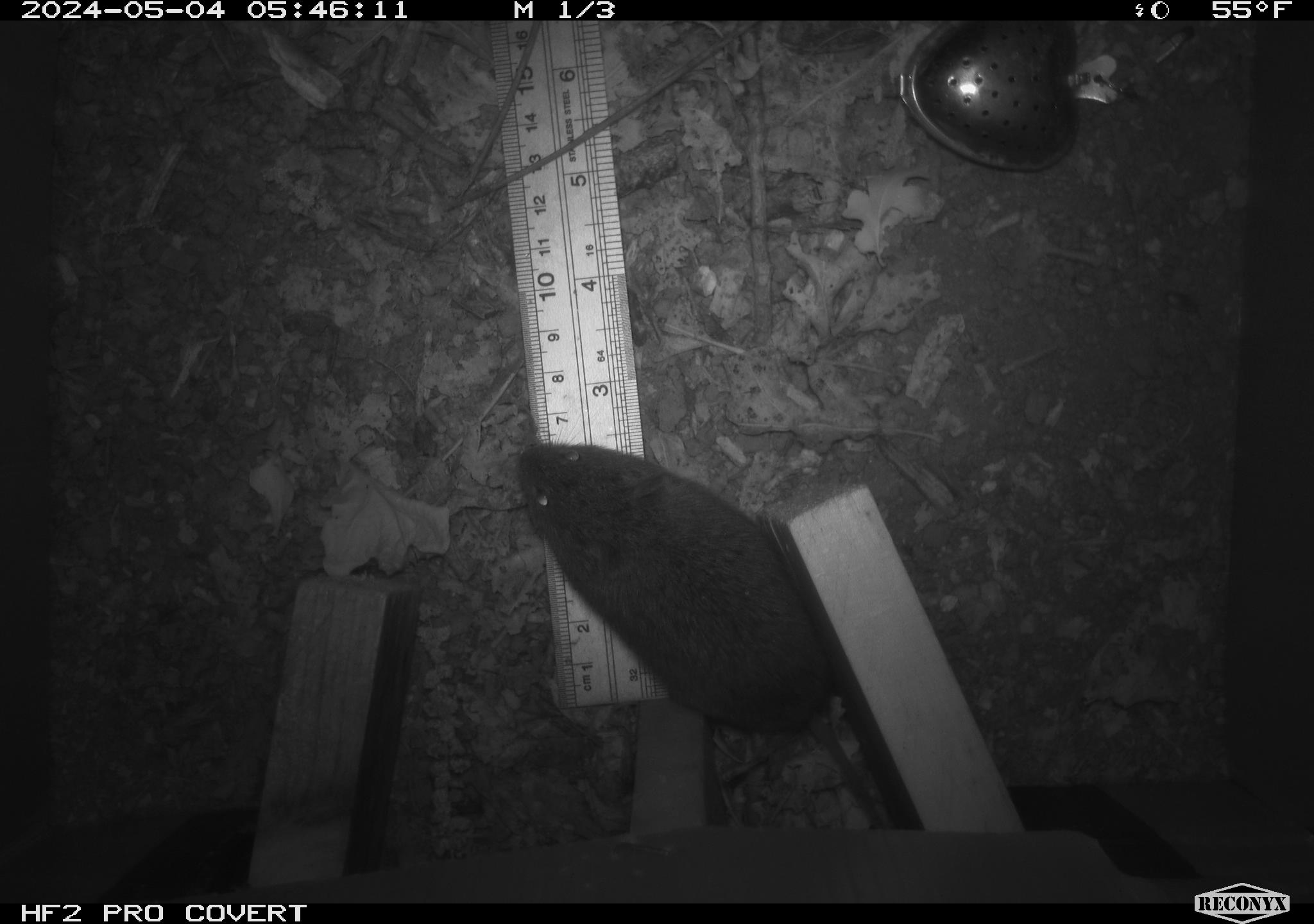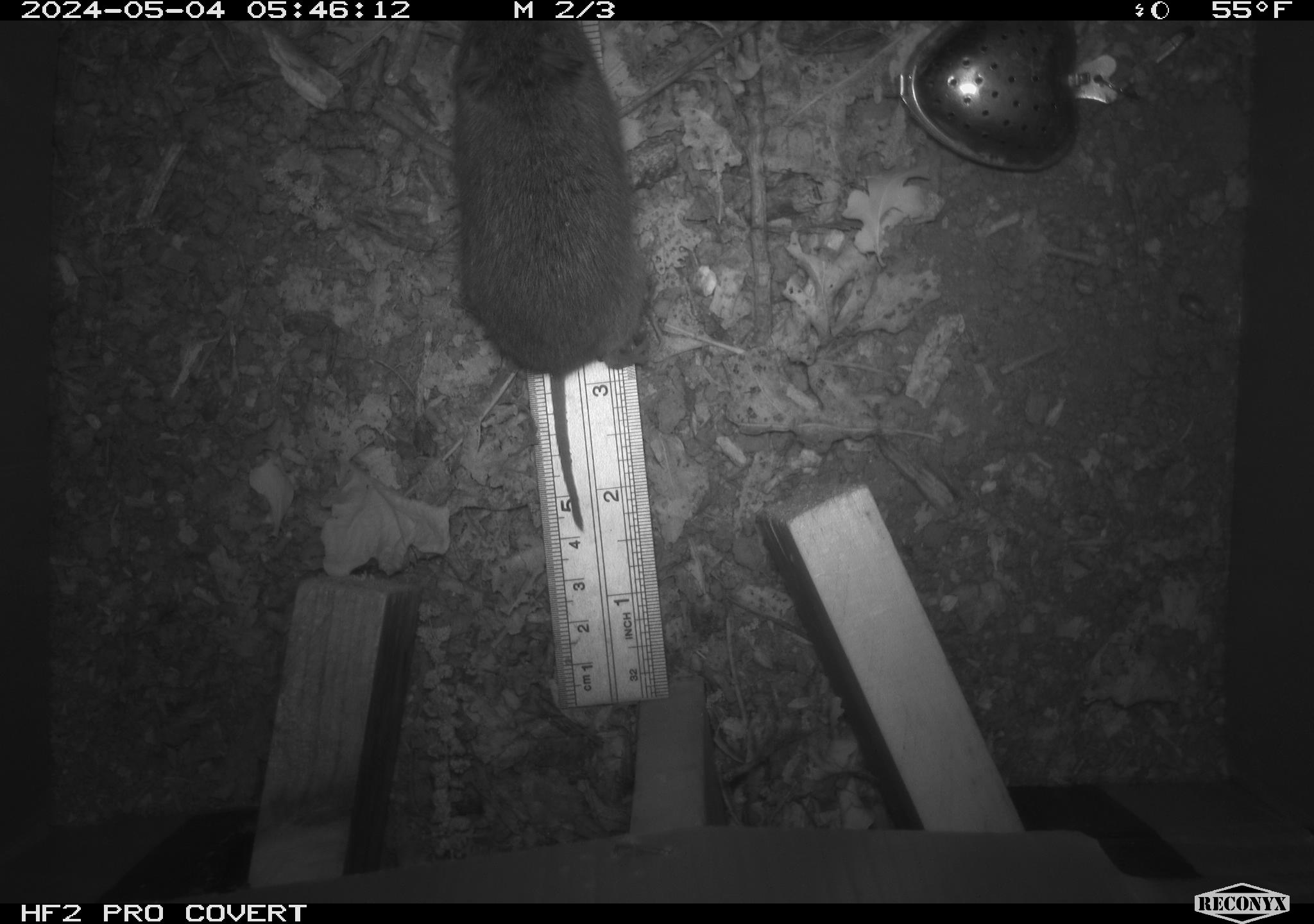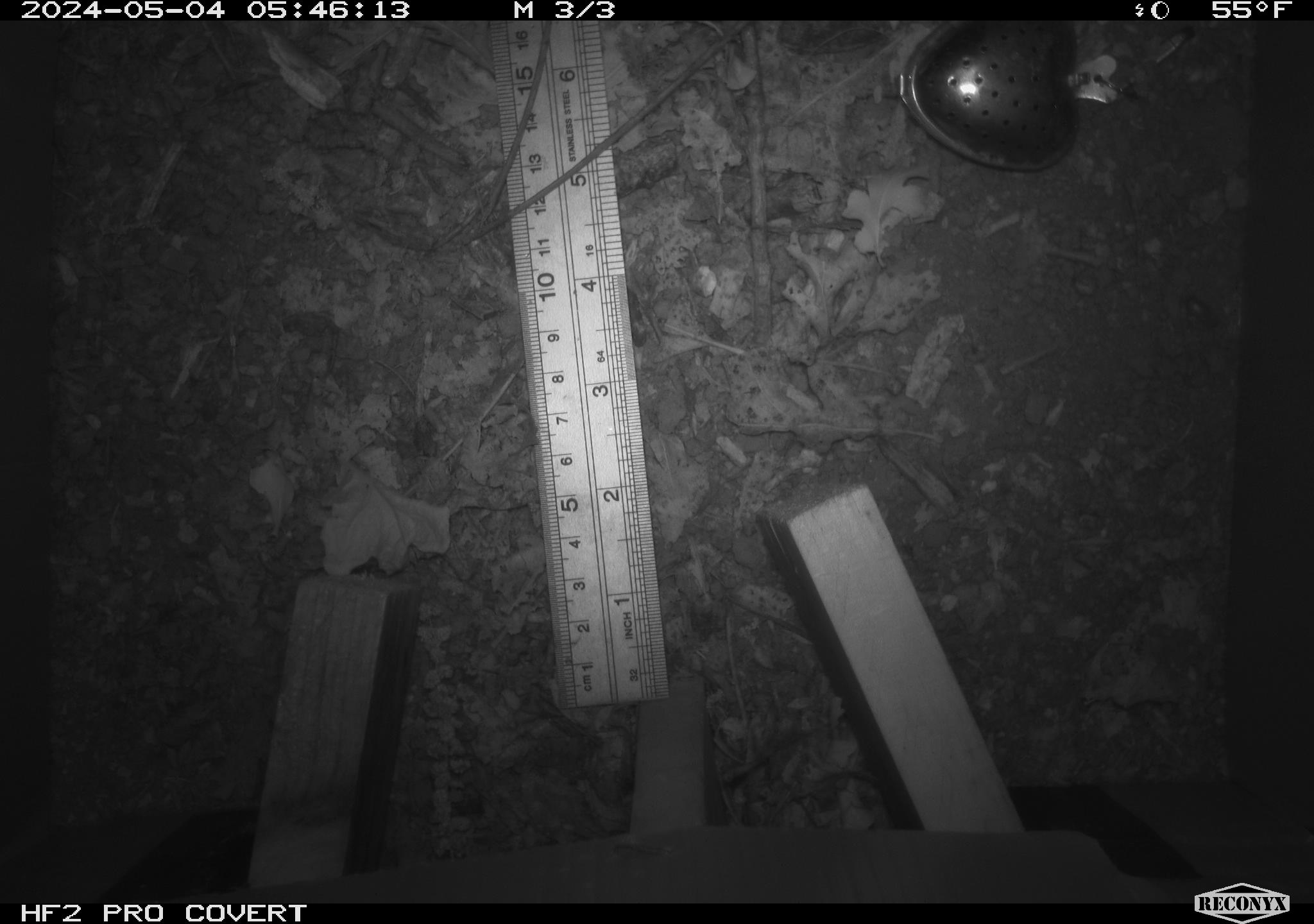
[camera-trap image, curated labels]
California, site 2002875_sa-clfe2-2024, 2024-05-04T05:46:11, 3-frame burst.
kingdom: Animalia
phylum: Chordata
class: Mammalia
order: Rodentia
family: Cricetidae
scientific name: Arvicolinae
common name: voles, lemmings, and muskrats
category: arvicolinae subfamily